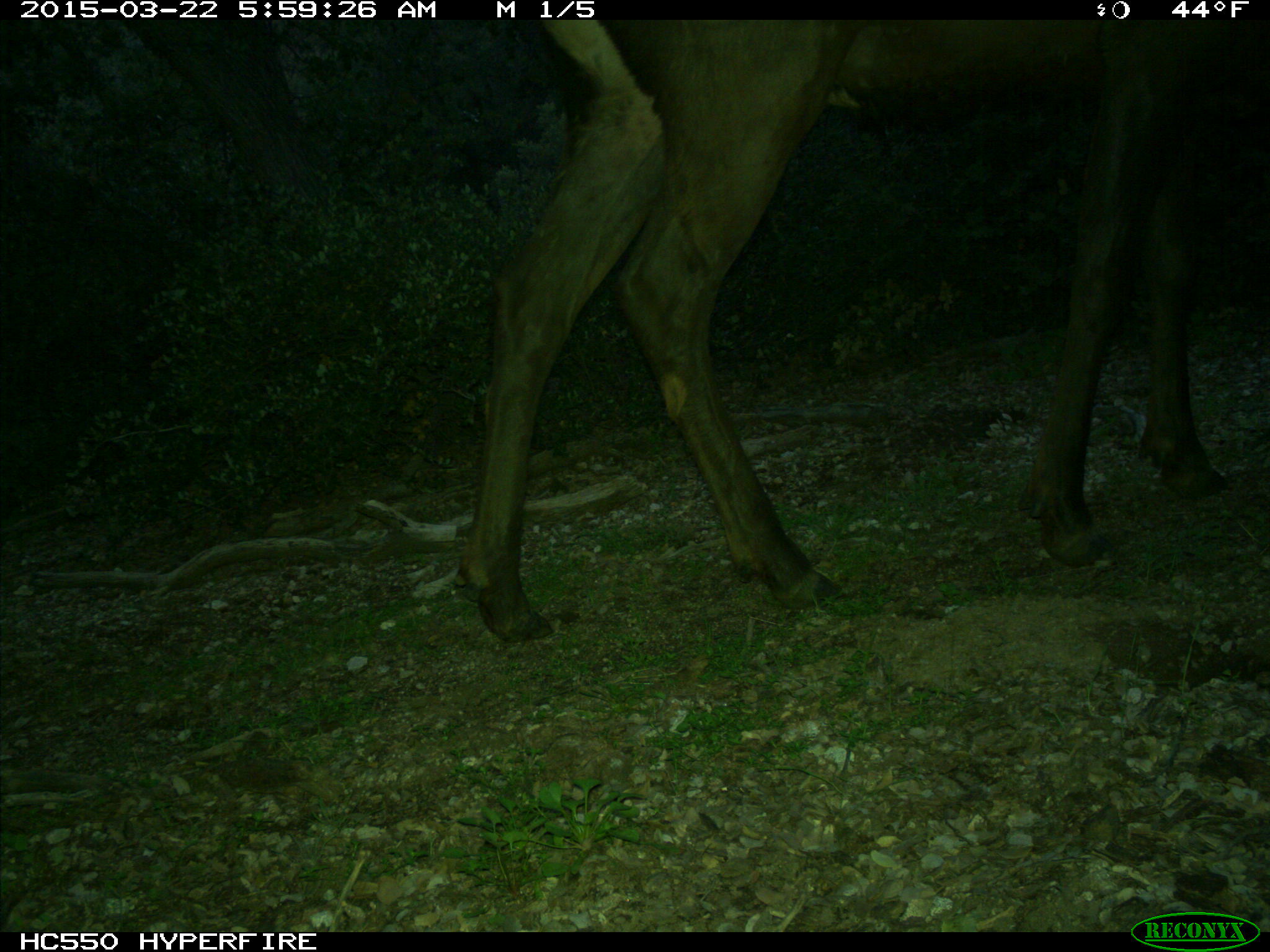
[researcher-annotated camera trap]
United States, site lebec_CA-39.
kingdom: Animalia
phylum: Chordata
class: Mammalia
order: Artiodactyla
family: Cervidae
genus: Cervus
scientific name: Cervus canadensis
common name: elk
Cervus canadensis (elk).